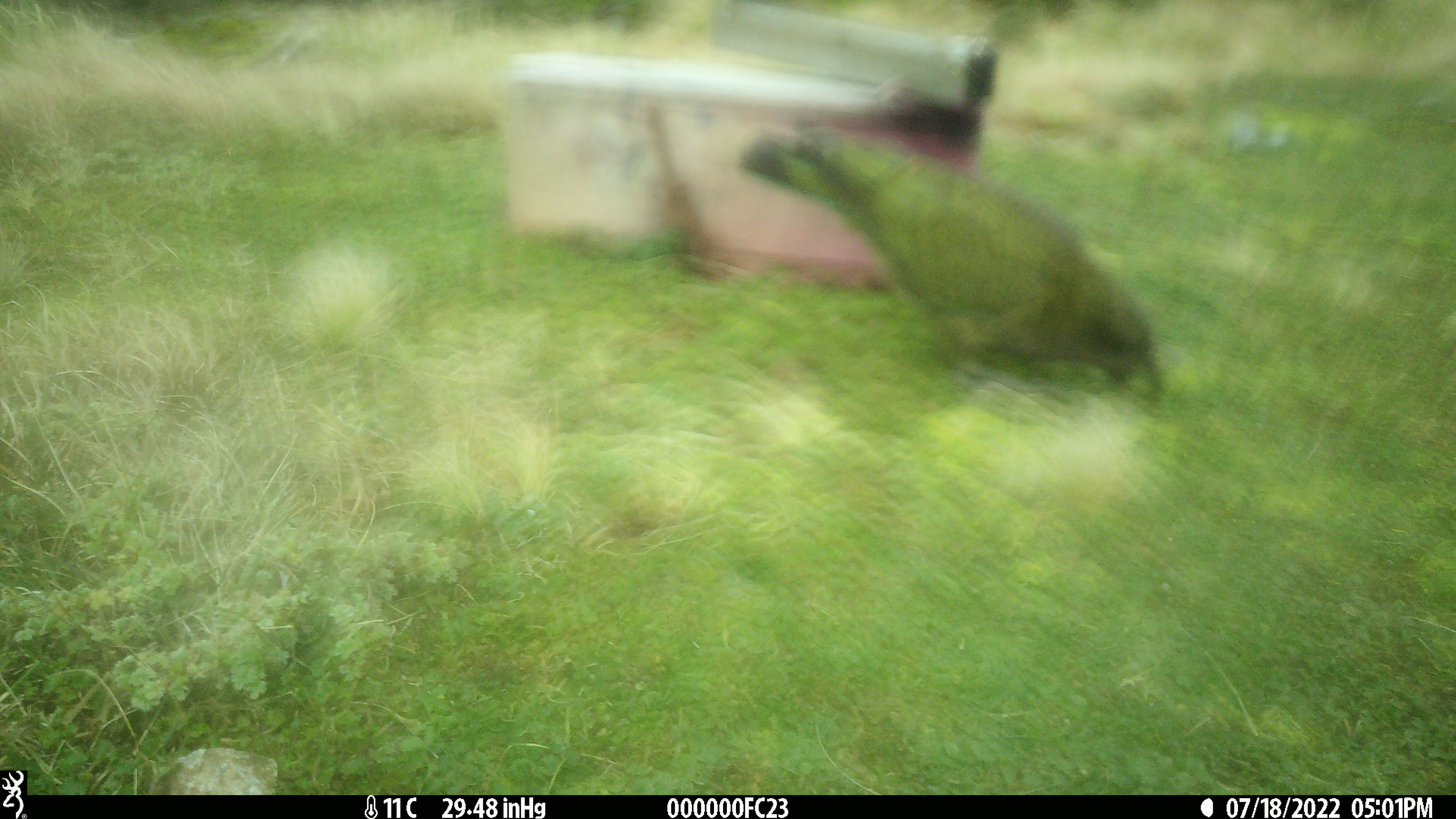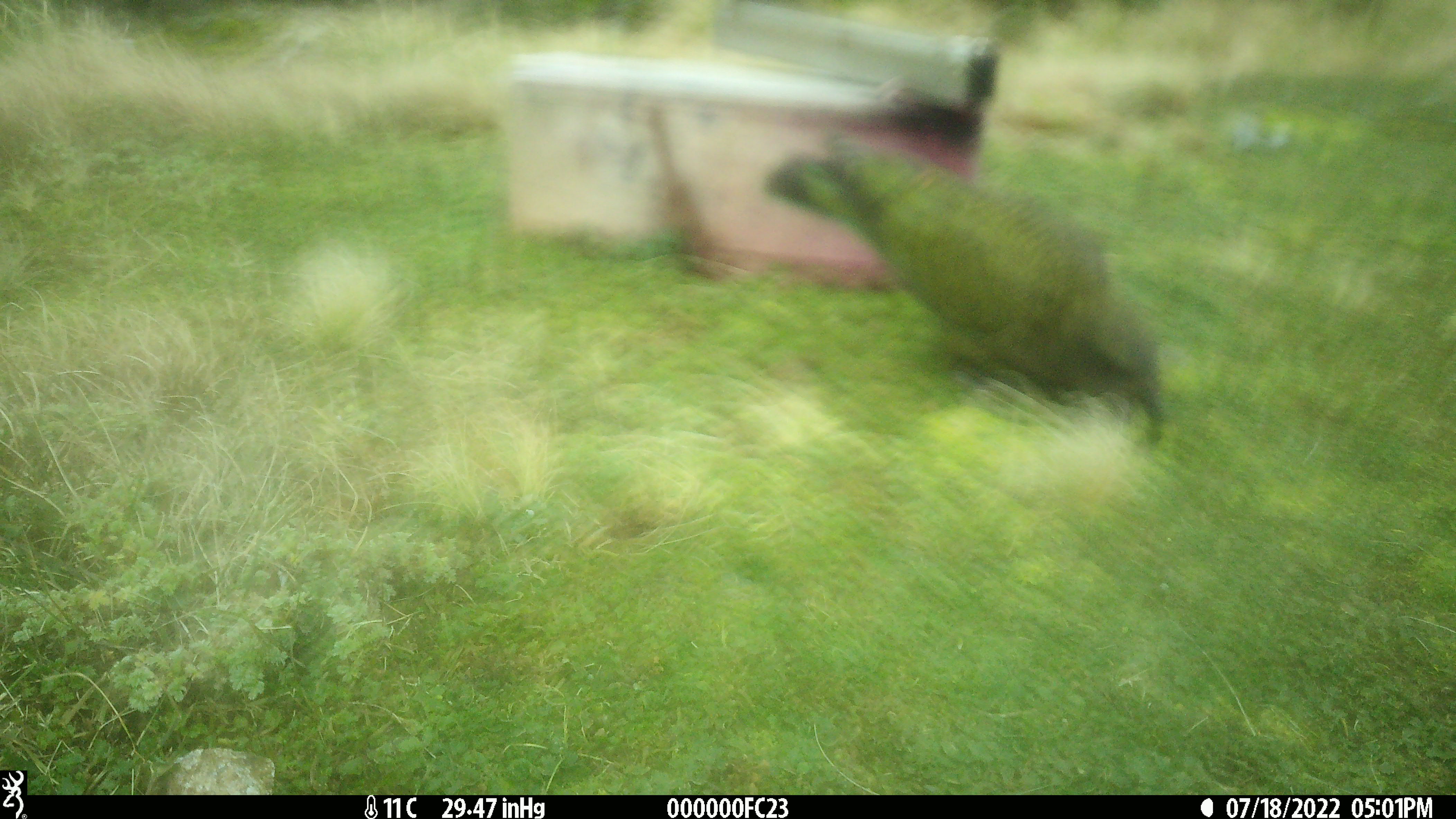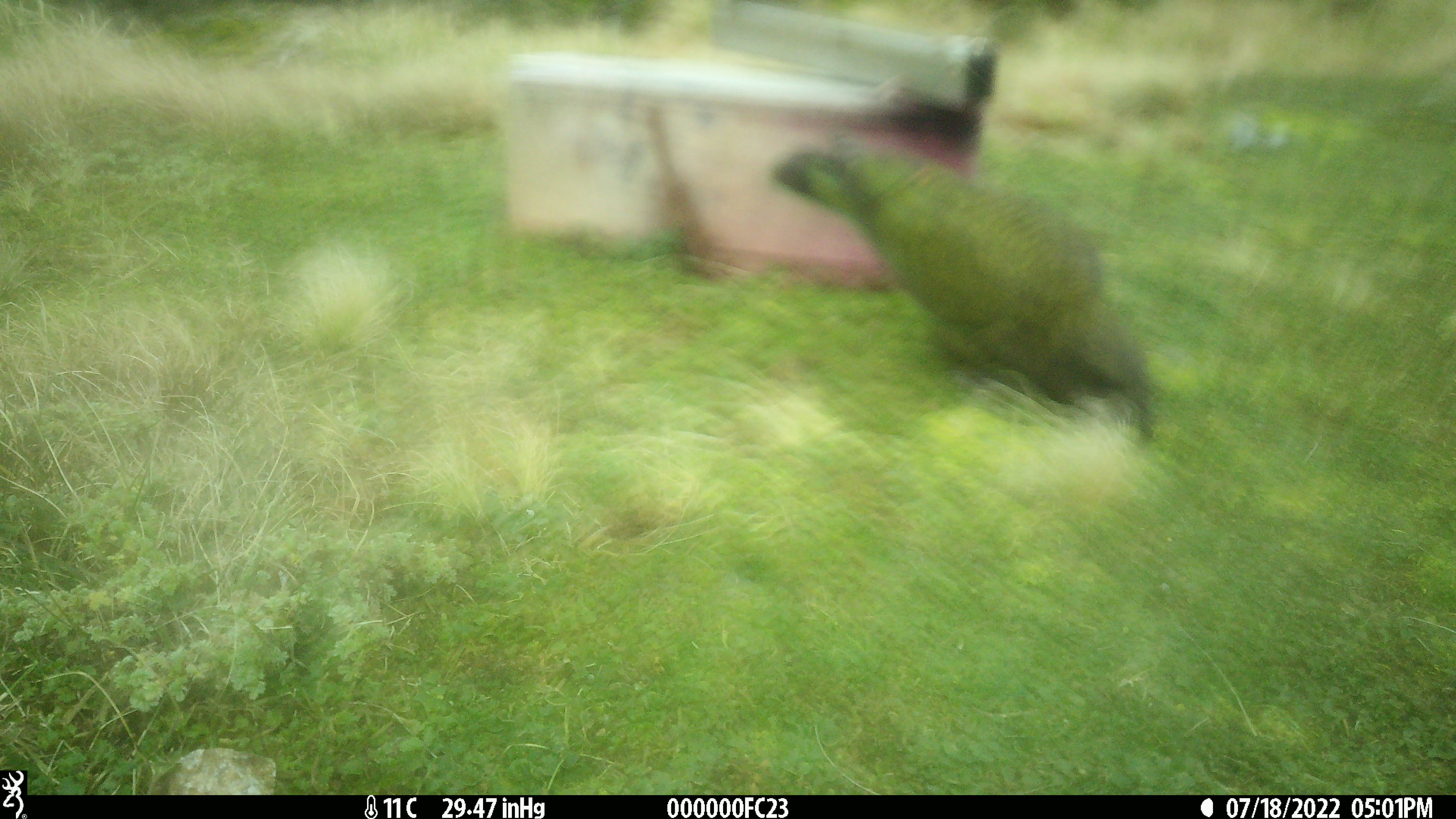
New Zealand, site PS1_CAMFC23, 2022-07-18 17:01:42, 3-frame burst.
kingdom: Animalia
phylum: Chordata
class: Aves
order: Psittaciformes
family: Strigopidae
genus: Nestor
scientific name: Nestor notabilis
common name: kea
Kea (Nestor notabilis).